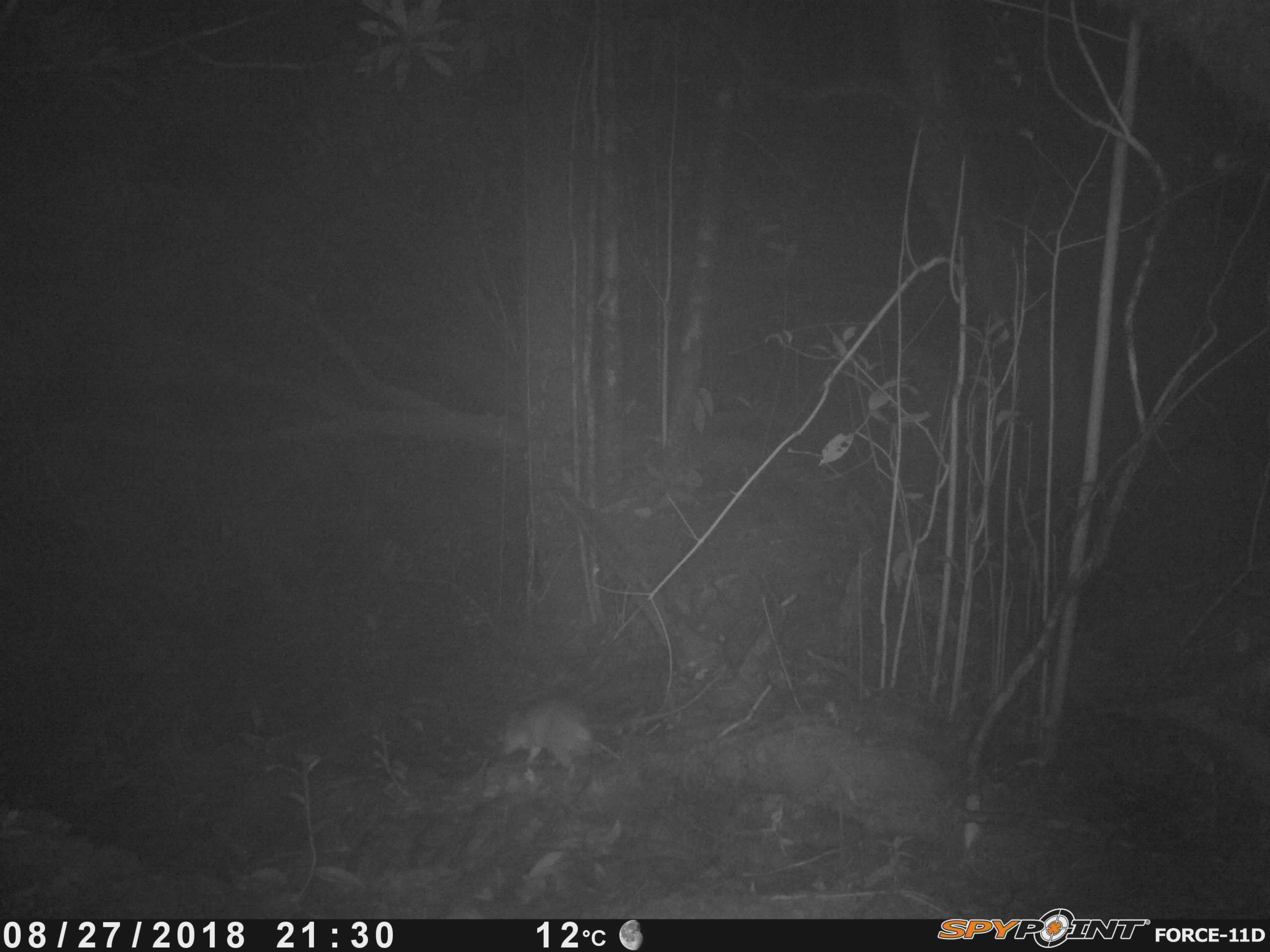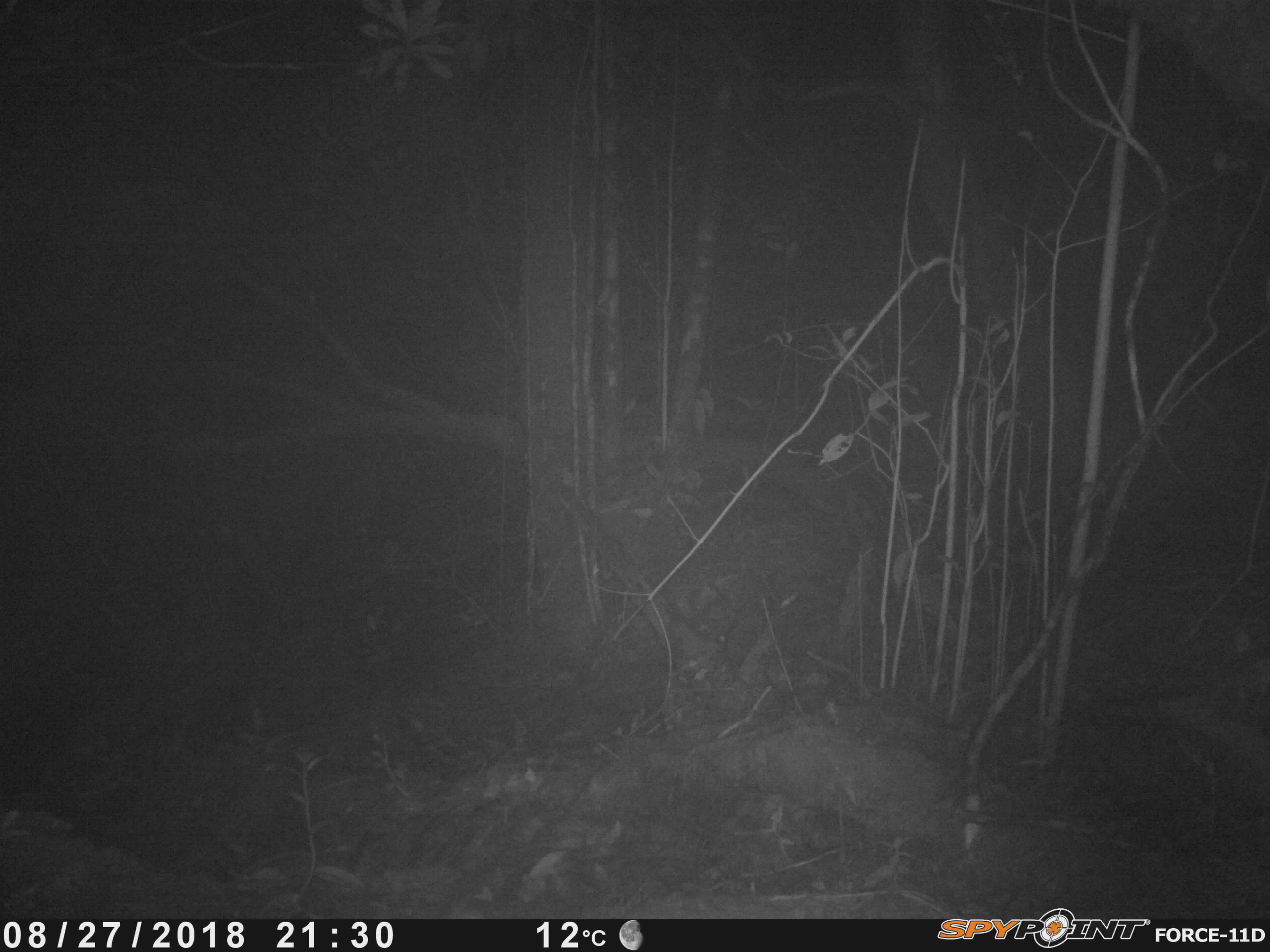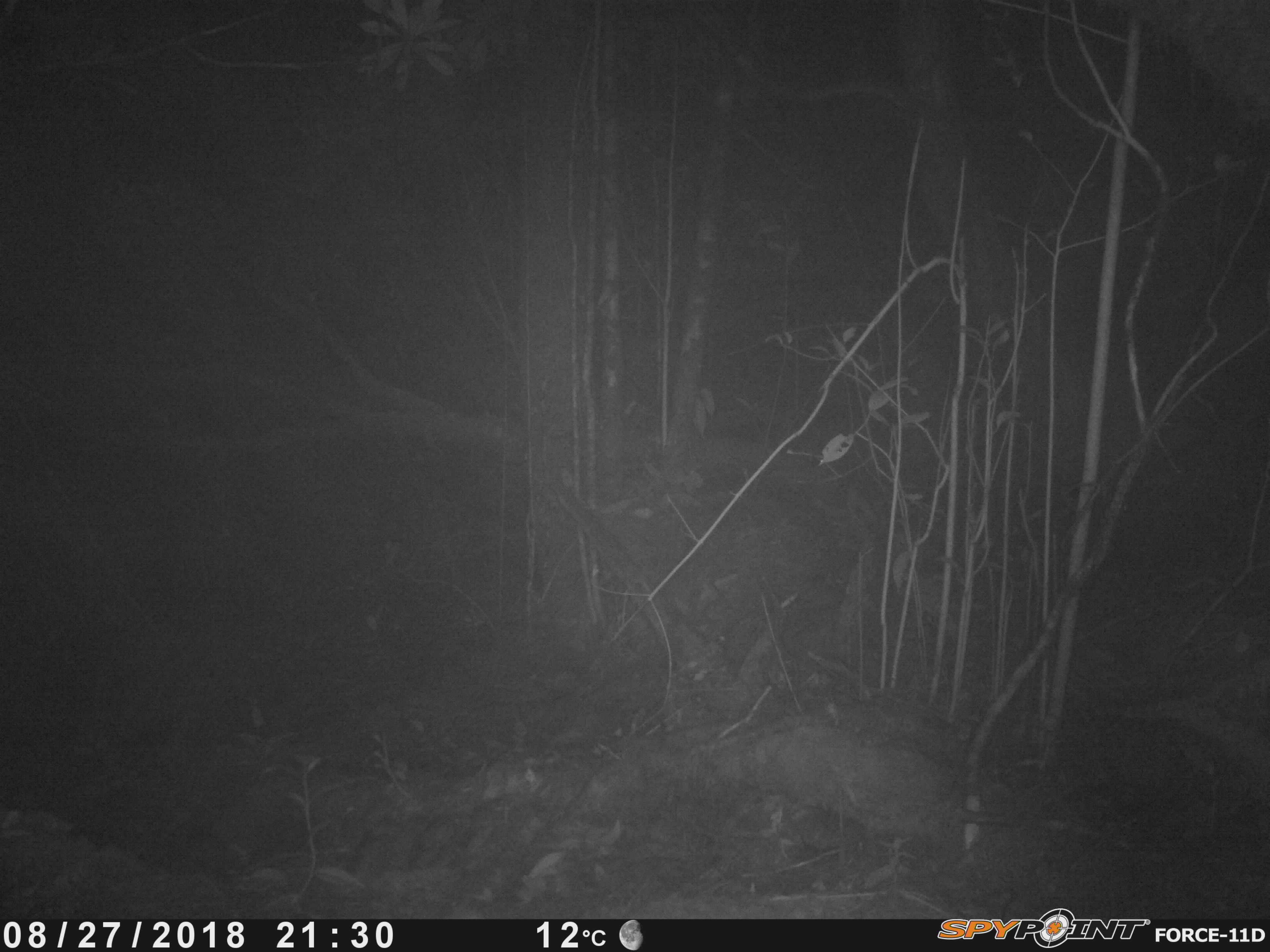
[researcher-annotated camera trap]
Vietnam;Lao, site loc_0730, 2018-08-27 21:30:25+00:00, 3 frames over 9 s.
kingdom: Animalia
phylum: Chordata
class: Mammalia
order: Rodentia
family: Muridae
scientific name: Muridae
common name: old-world mice and rats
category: unidentified murid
Unidentified murid (old-world mice and rats) (Muridae). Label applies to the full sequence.